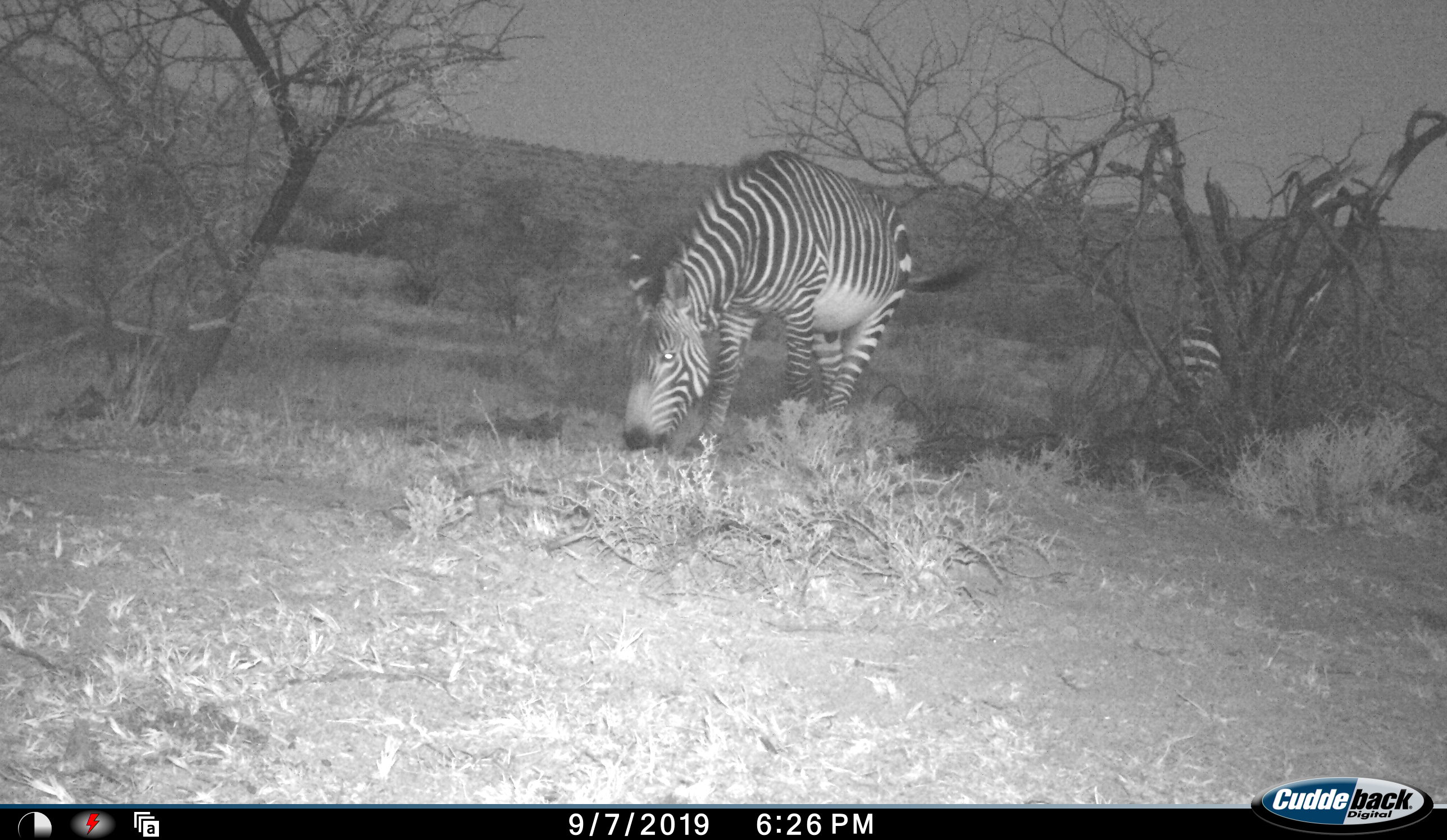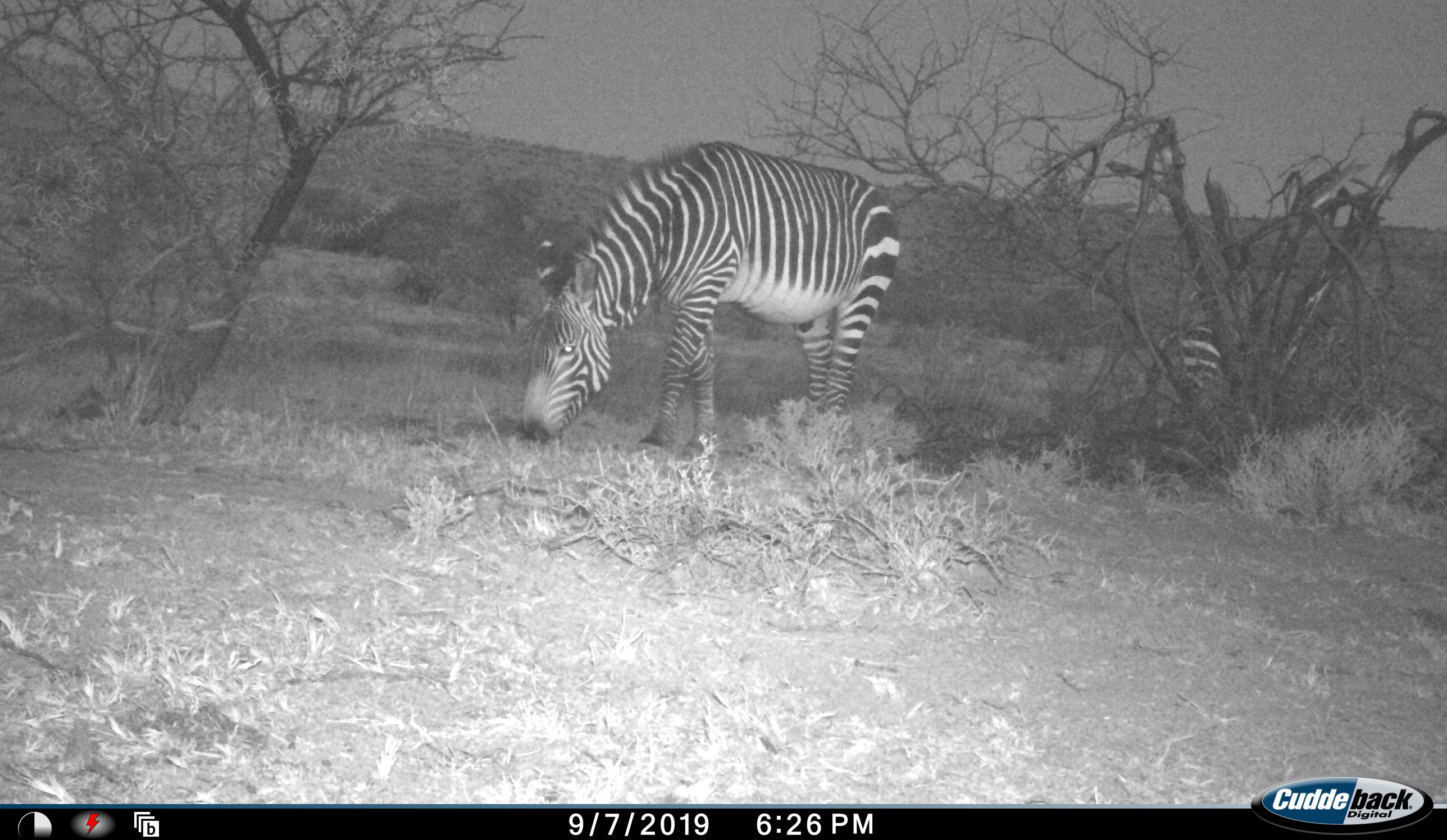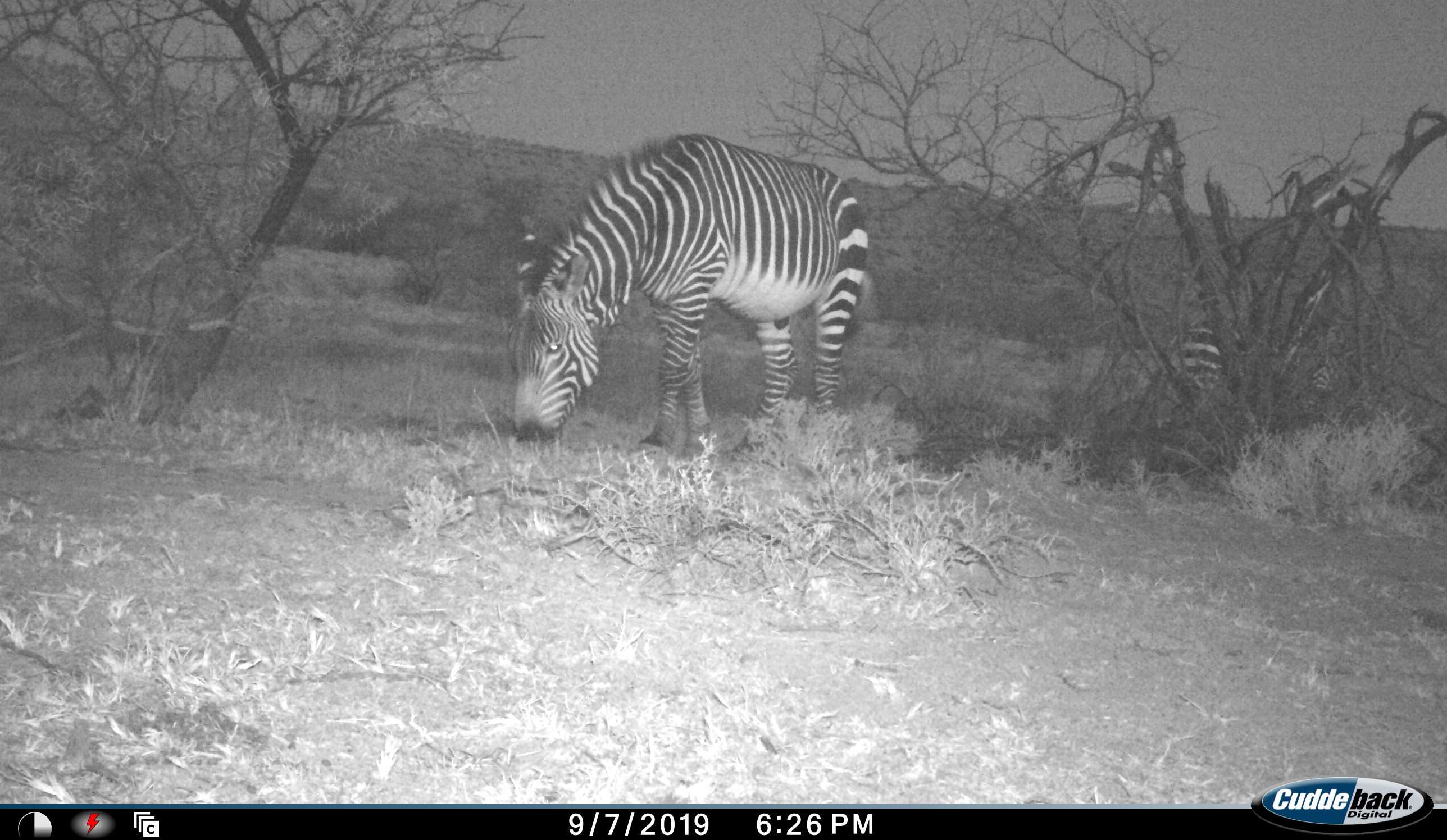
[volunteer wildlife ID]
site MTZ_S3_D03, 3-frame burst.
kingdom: Animalia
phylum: Chordata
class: Mammalia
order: Perissodactyla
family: Equidae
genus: Equus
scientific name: Equus zebra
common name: mountain zebra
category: zebramountain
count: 2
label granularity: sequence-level